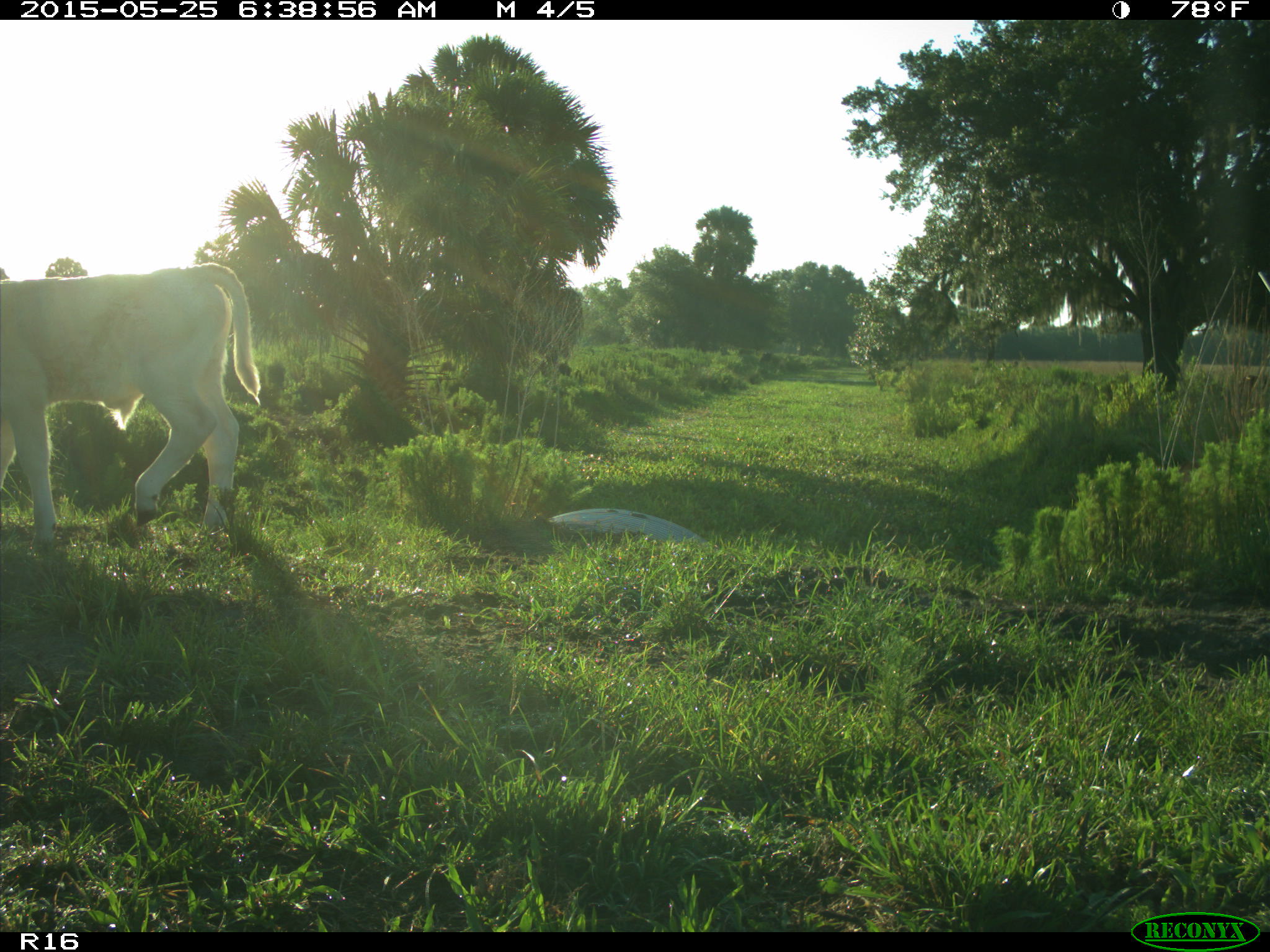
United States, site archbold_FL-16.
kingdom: Animalia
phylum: Chordata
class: Mammalia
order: Artiodactyla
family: Bovidae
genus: Bos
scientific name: Bos taurus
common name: domestic cow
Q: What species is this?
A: Bos taurus (domestic cow).